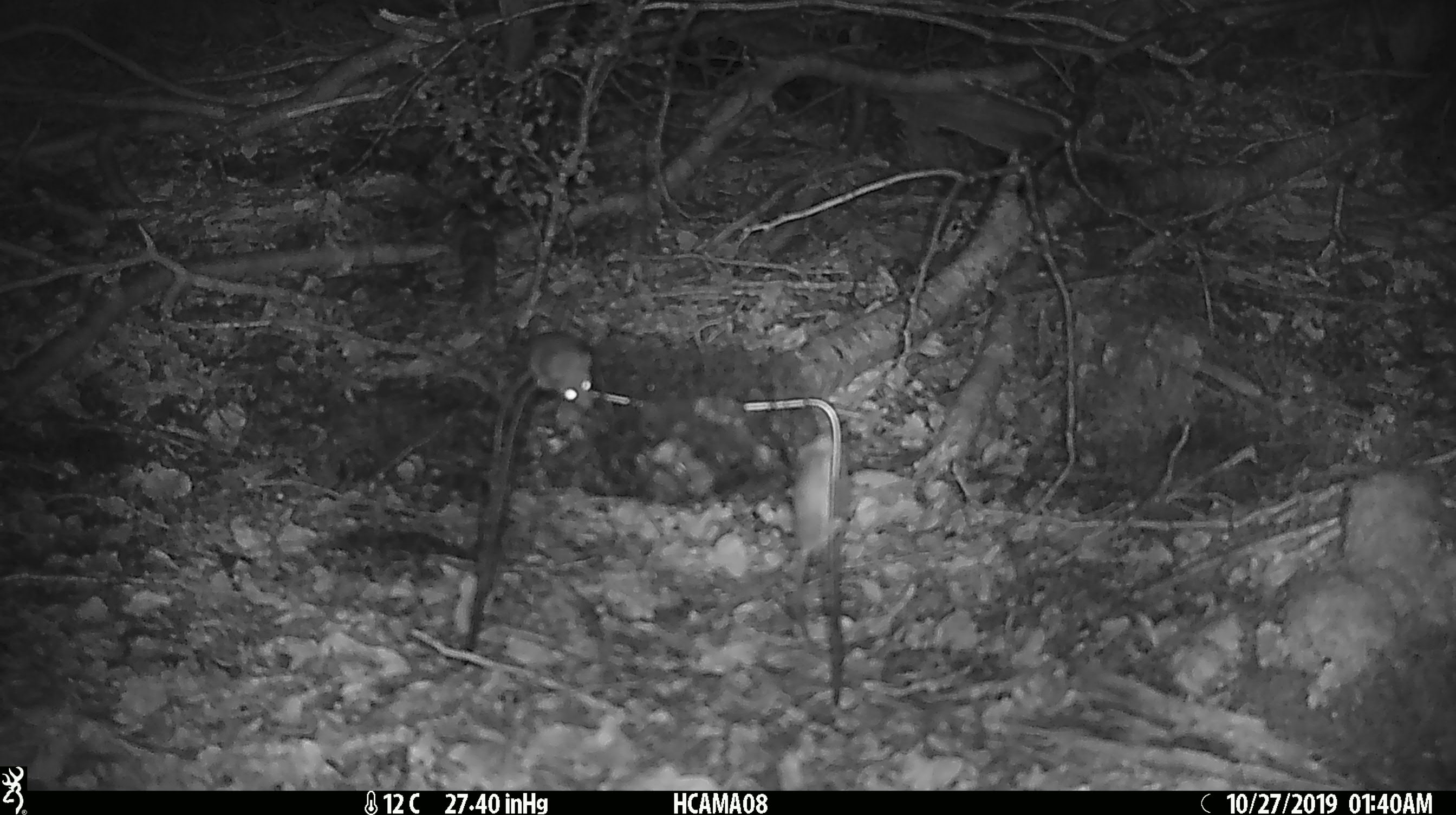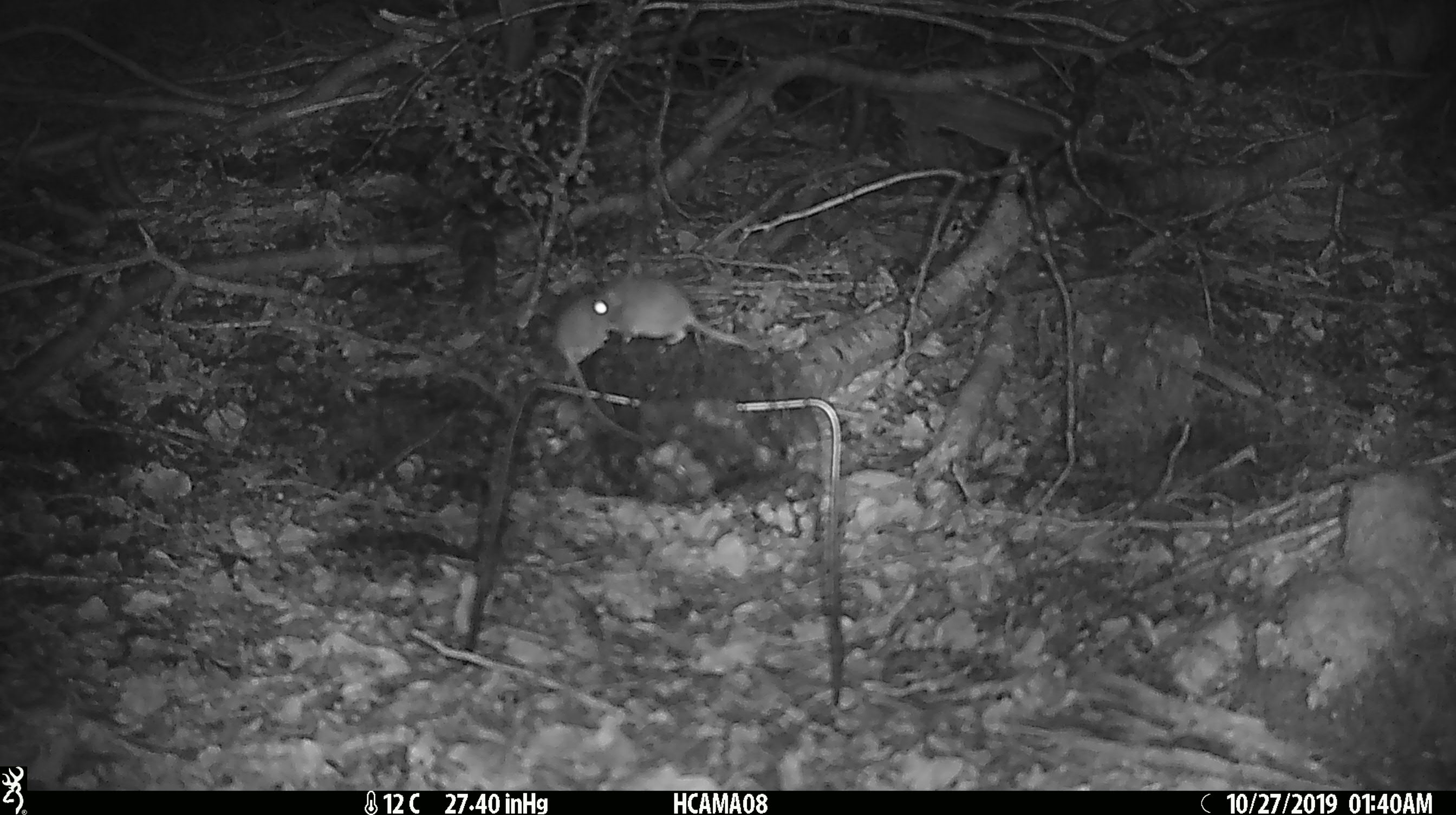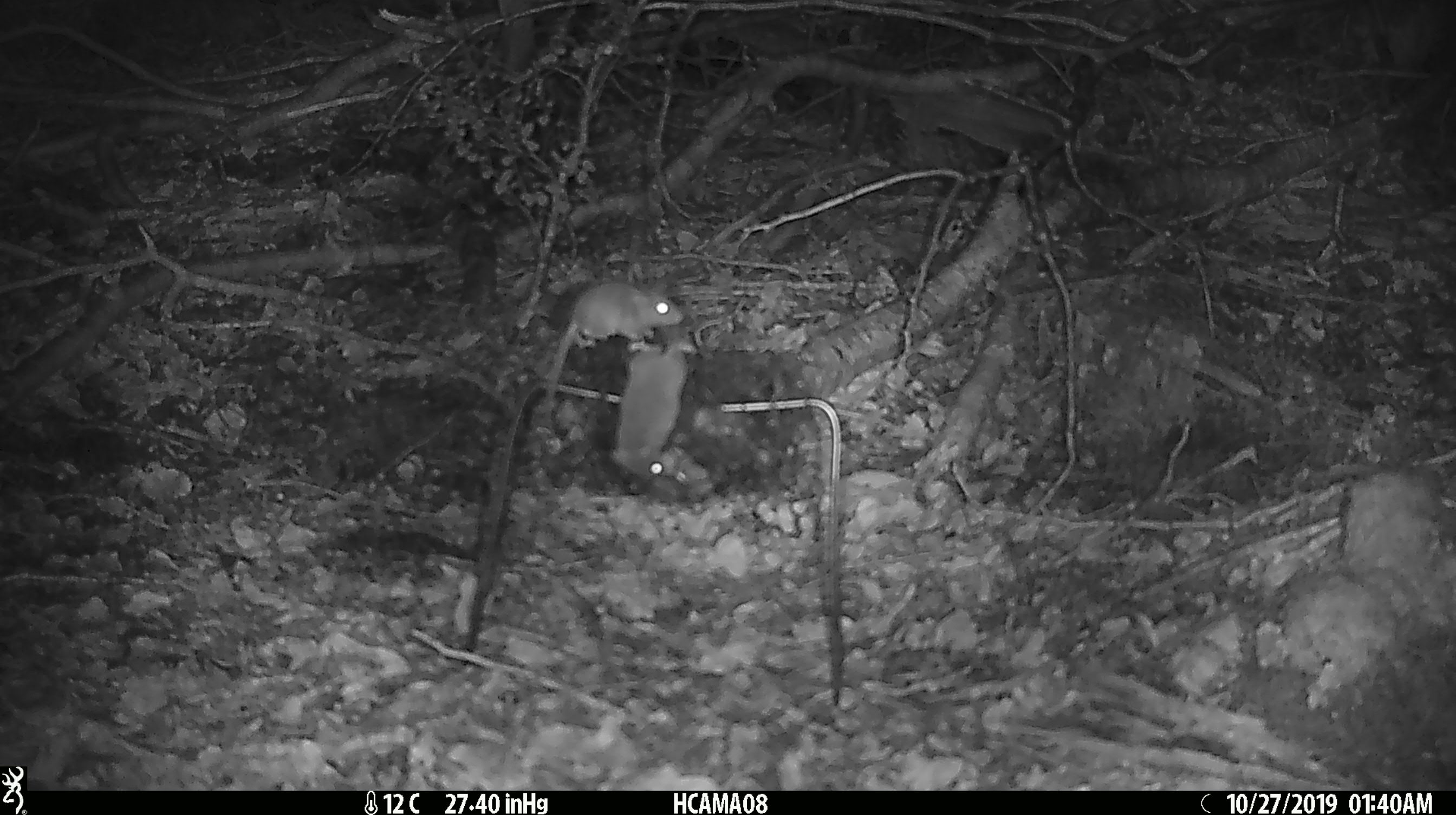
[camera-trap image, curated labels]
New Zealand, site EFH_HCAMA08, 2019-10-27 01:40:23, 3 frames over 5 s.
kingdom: Animalia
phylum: Chordata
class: Mammalia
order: Rodentia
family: Muridae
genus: Mus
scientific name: Mus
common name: mouse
Mouse (Mus).